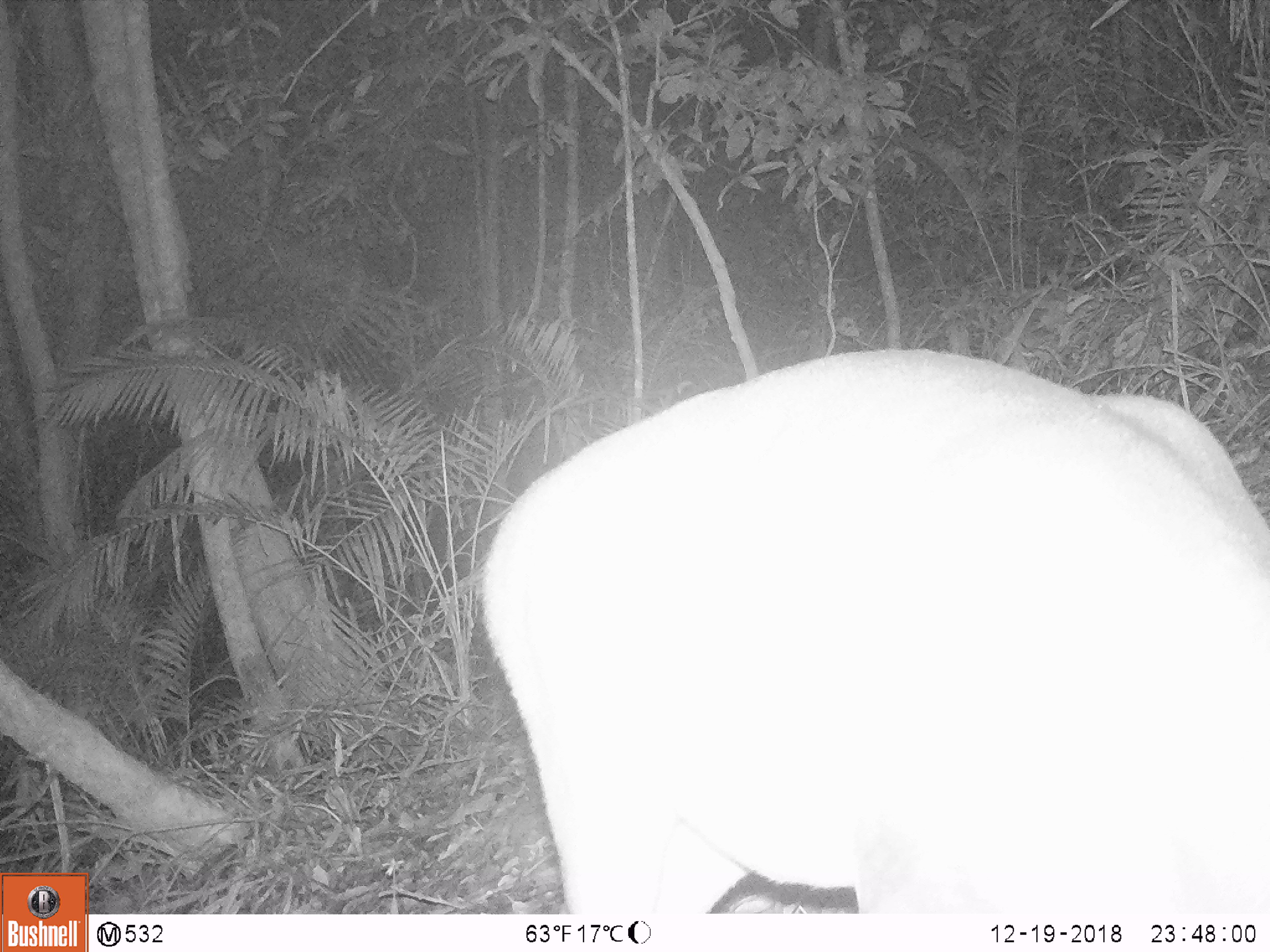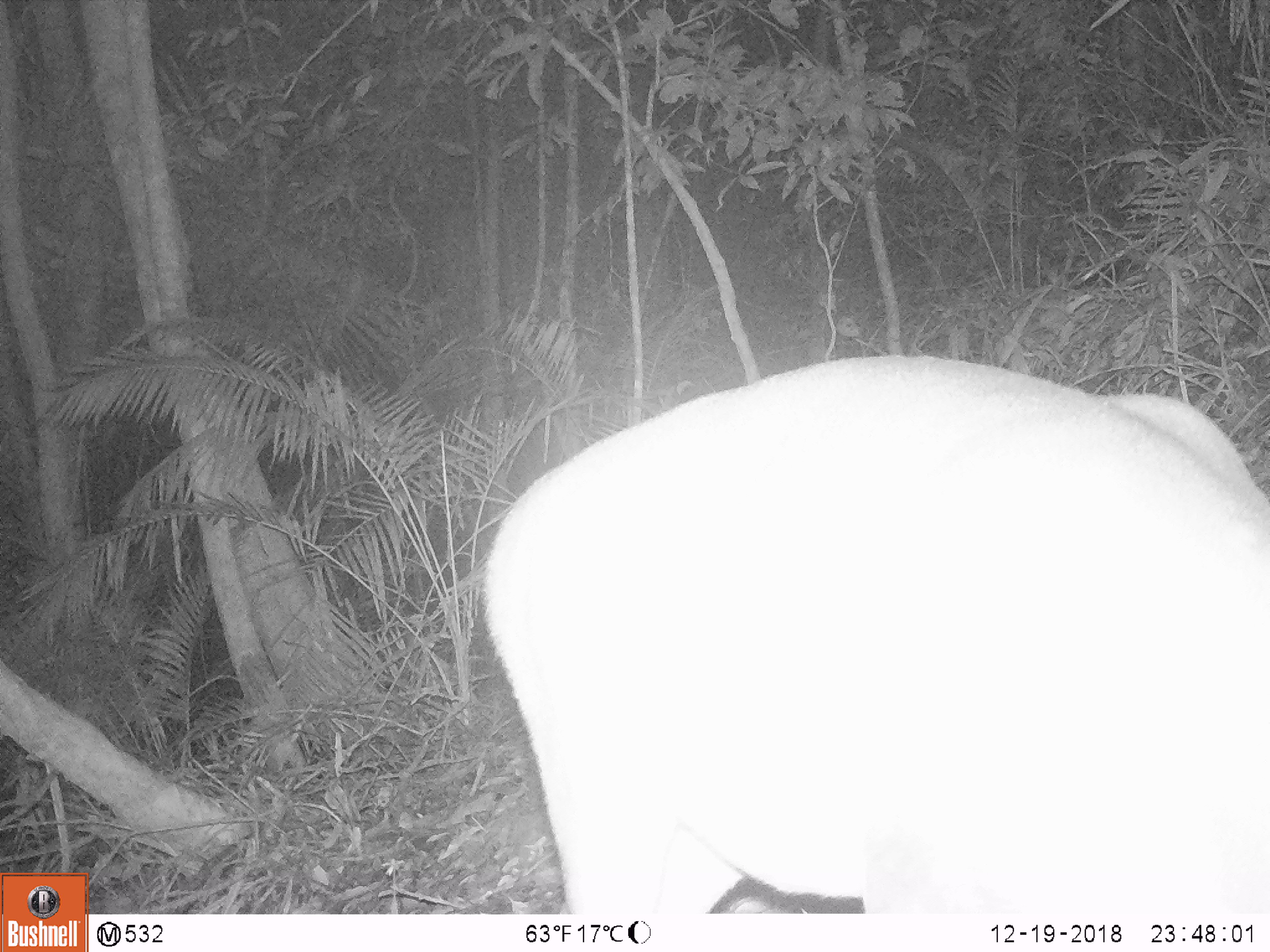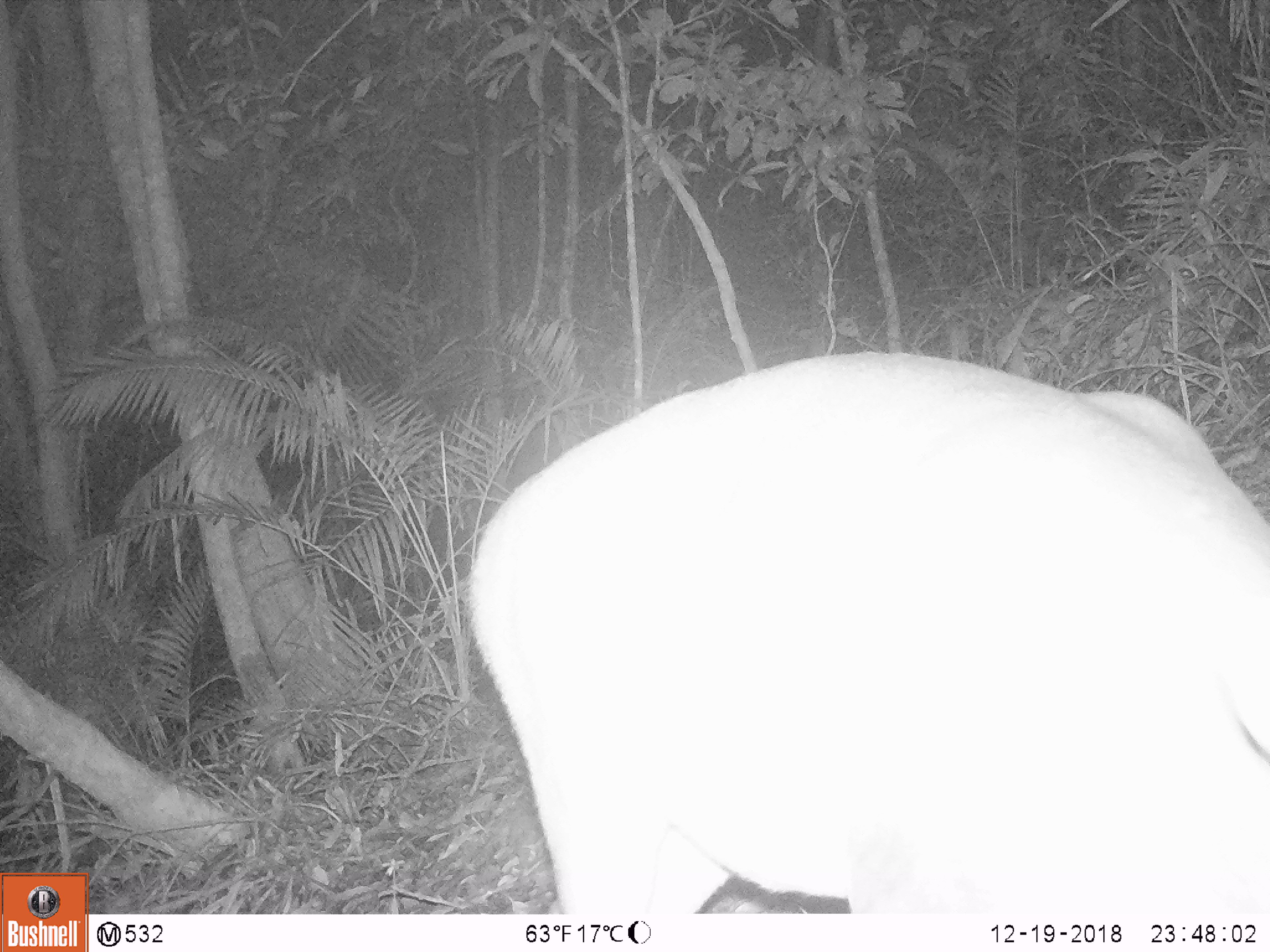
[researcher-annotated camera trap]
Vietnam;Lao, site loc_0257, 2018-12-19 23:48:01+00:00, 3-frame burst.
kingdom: Animalia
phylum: Chordata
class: Mammalia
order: Artiodactyla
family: Cervidae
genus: Muntiacus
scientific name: Muntiacus vuquangensis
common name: large-antlered muntjac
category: large antlered muntjac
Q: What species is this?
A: Large antlered muntjac (large-antlered muntjac) (Muntiacus vuquangensis).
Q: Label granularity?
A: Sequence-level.